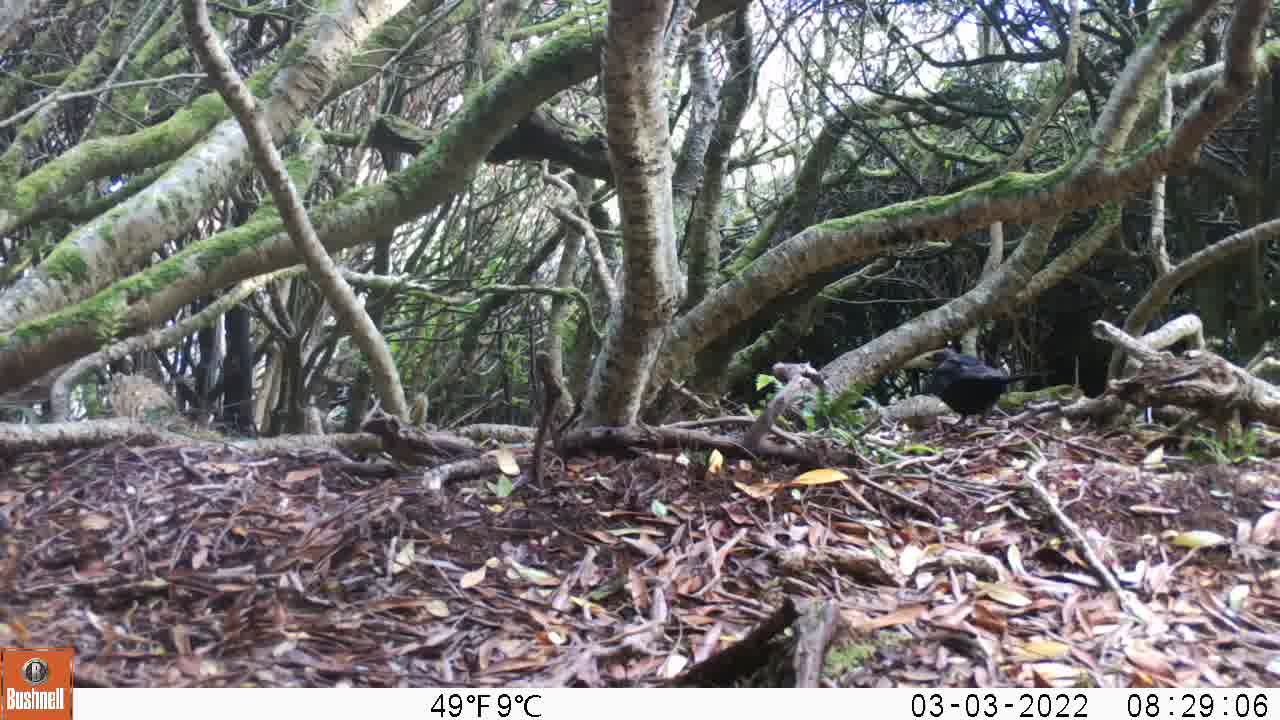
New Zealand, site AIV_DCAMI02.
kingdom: Animalia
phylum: Chordata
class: Aves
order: Passeriformes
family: Turdidae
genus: Turdus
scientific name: Turdus merula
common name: eurasian blackbird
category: blackbird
Blackbird (eurasian blackbird) (Turdus merula).